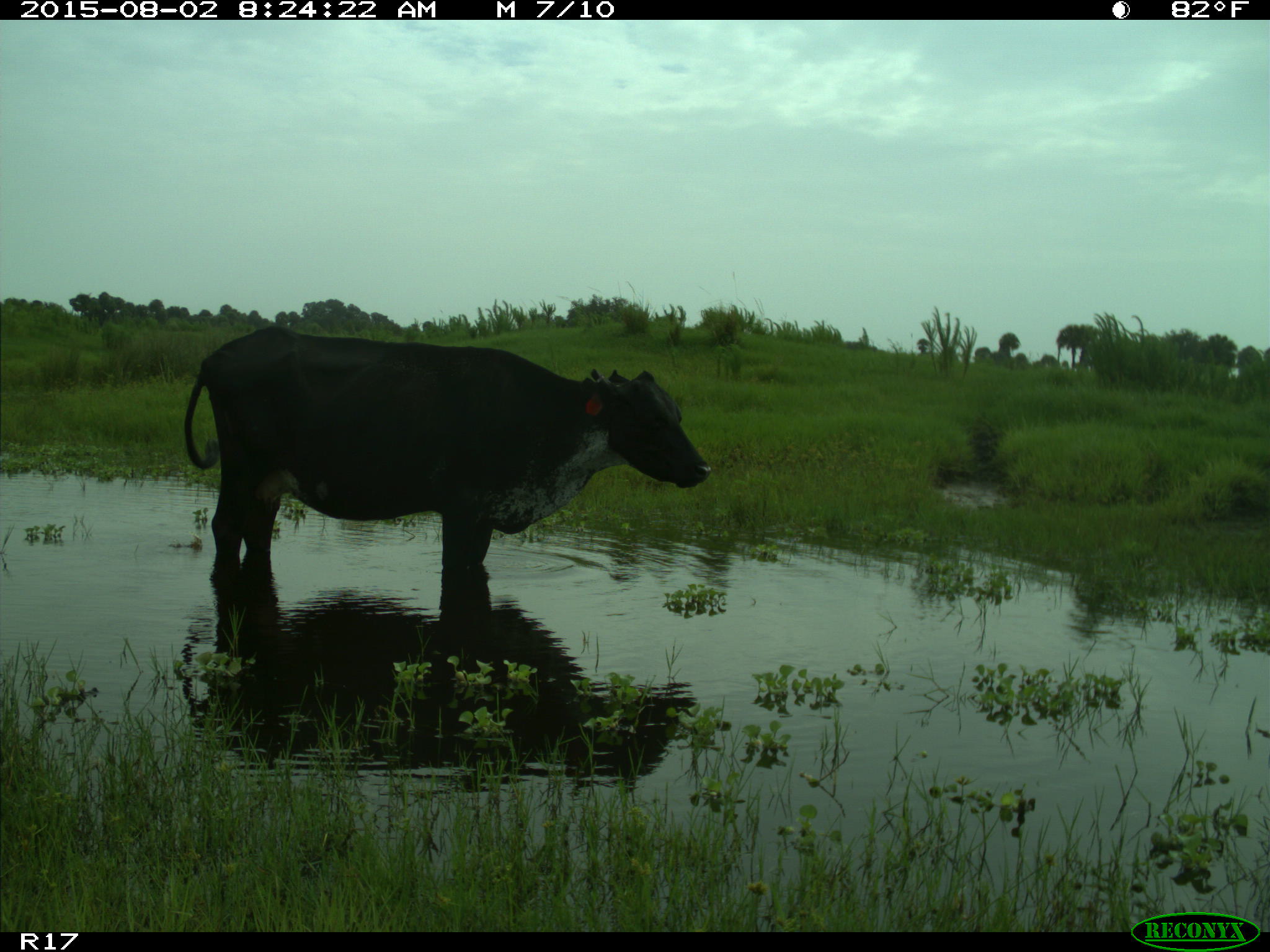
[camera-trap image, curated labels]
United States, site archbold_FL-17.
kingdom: Animalia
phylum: Chordata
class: Mammalia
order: Artiodactyla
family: Bovidae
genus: Bos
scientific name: Bos taurus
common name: domestic cow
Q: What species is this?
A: Bos taurus (domestic cow).